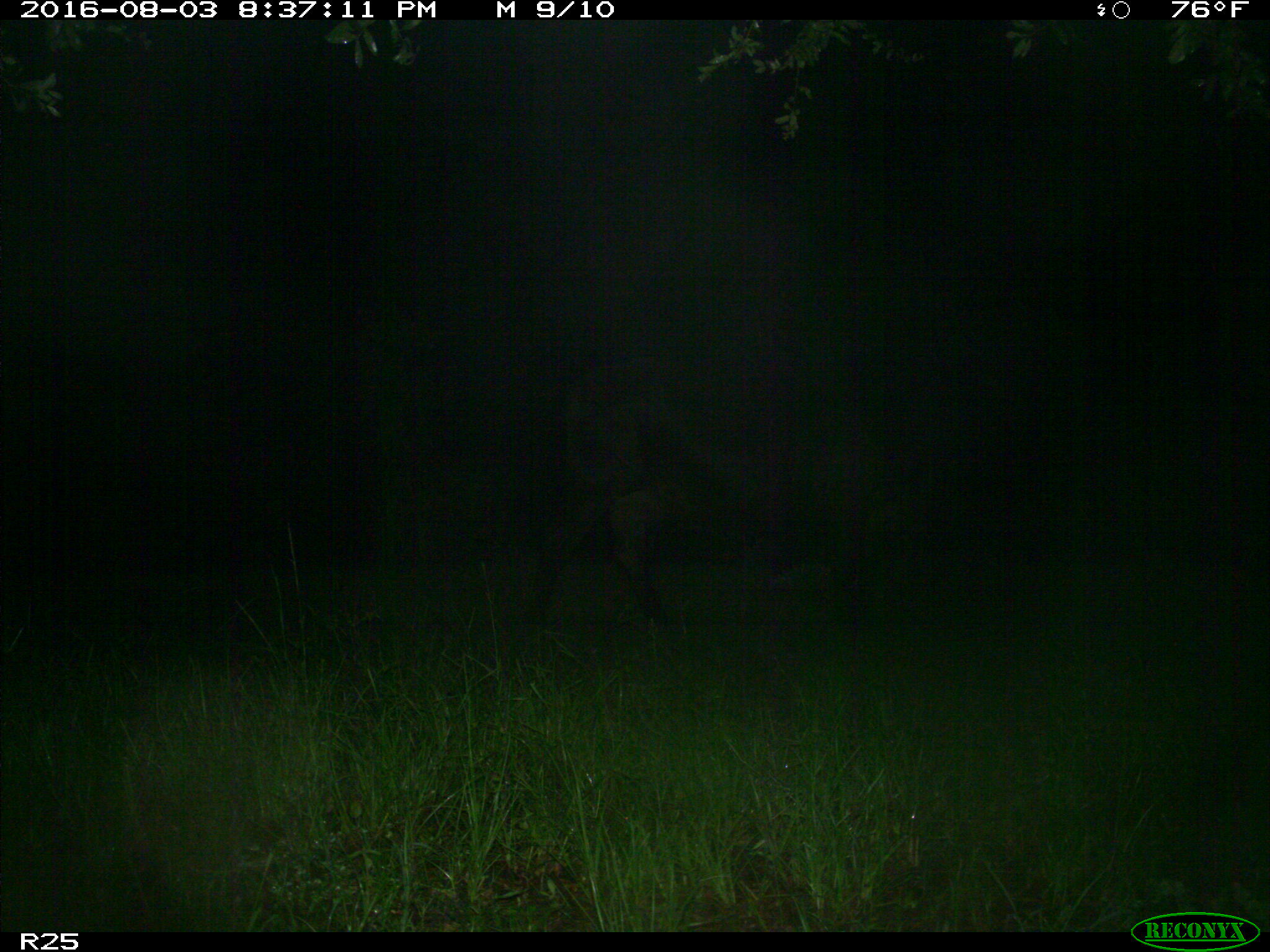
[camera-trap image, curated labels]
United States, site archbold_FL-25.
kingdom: Animalia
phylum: Chordata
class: Mammalia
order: Artiodactyla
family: Bovidae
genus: Bos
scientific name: Bos taurus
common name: domestic cow